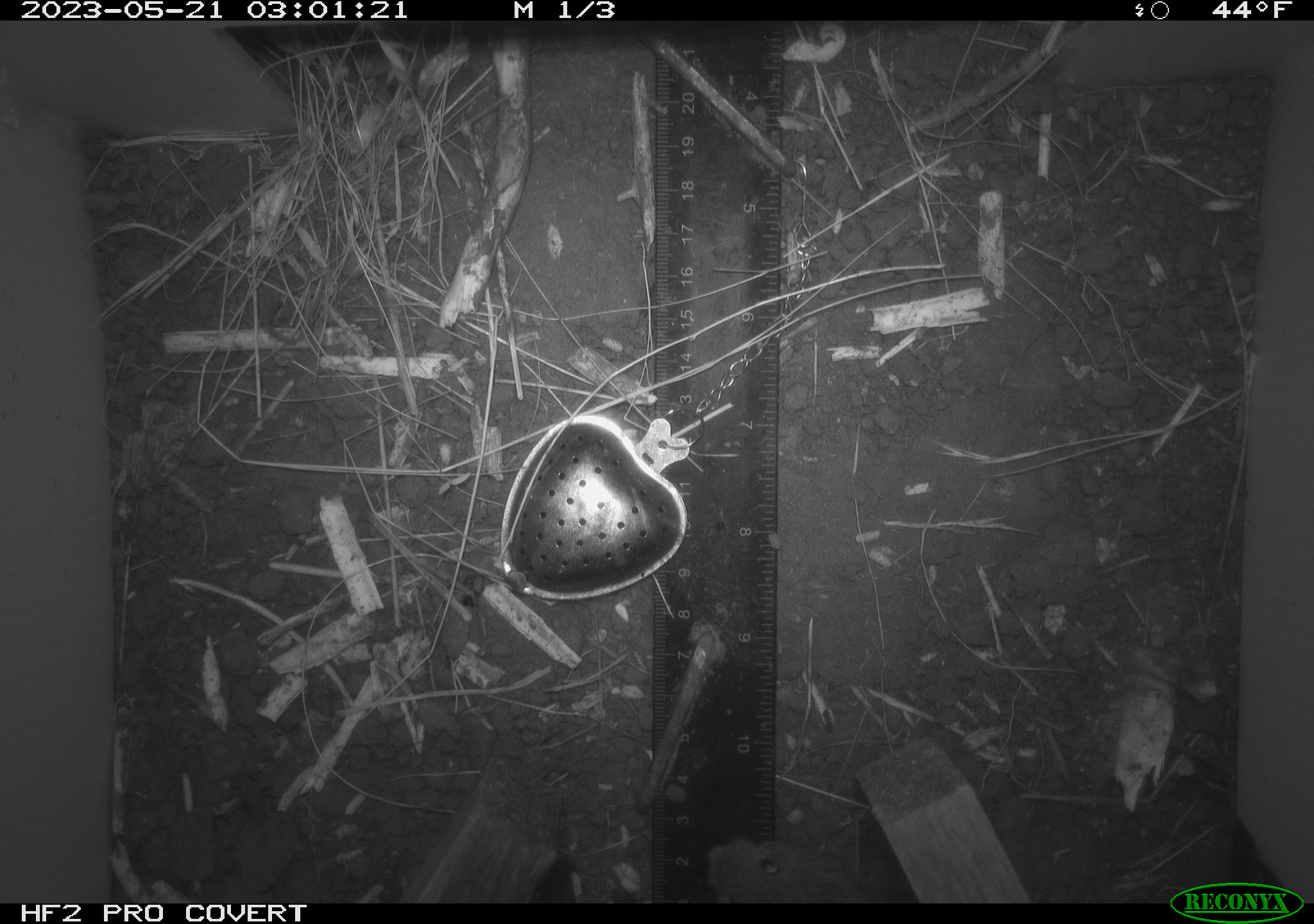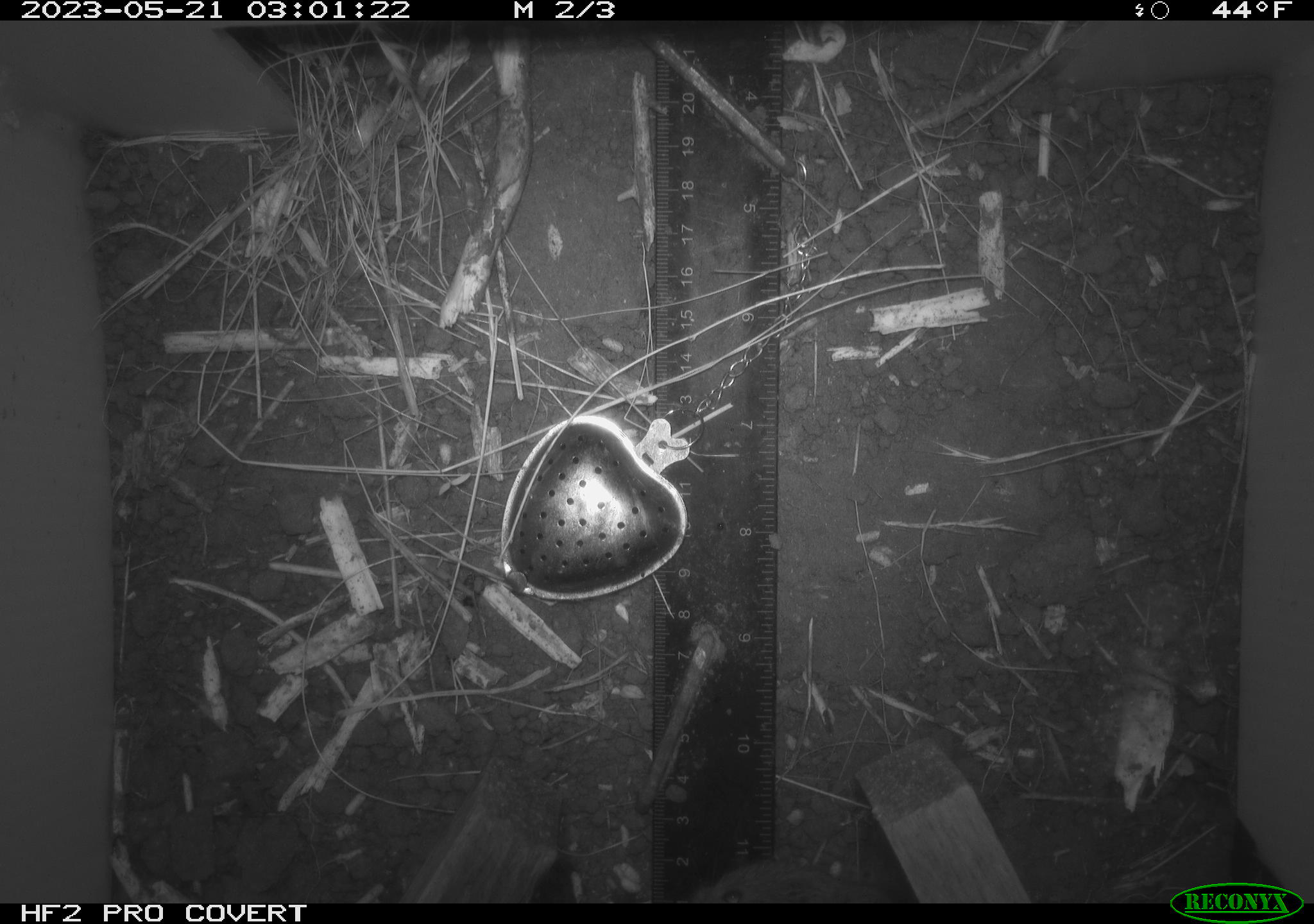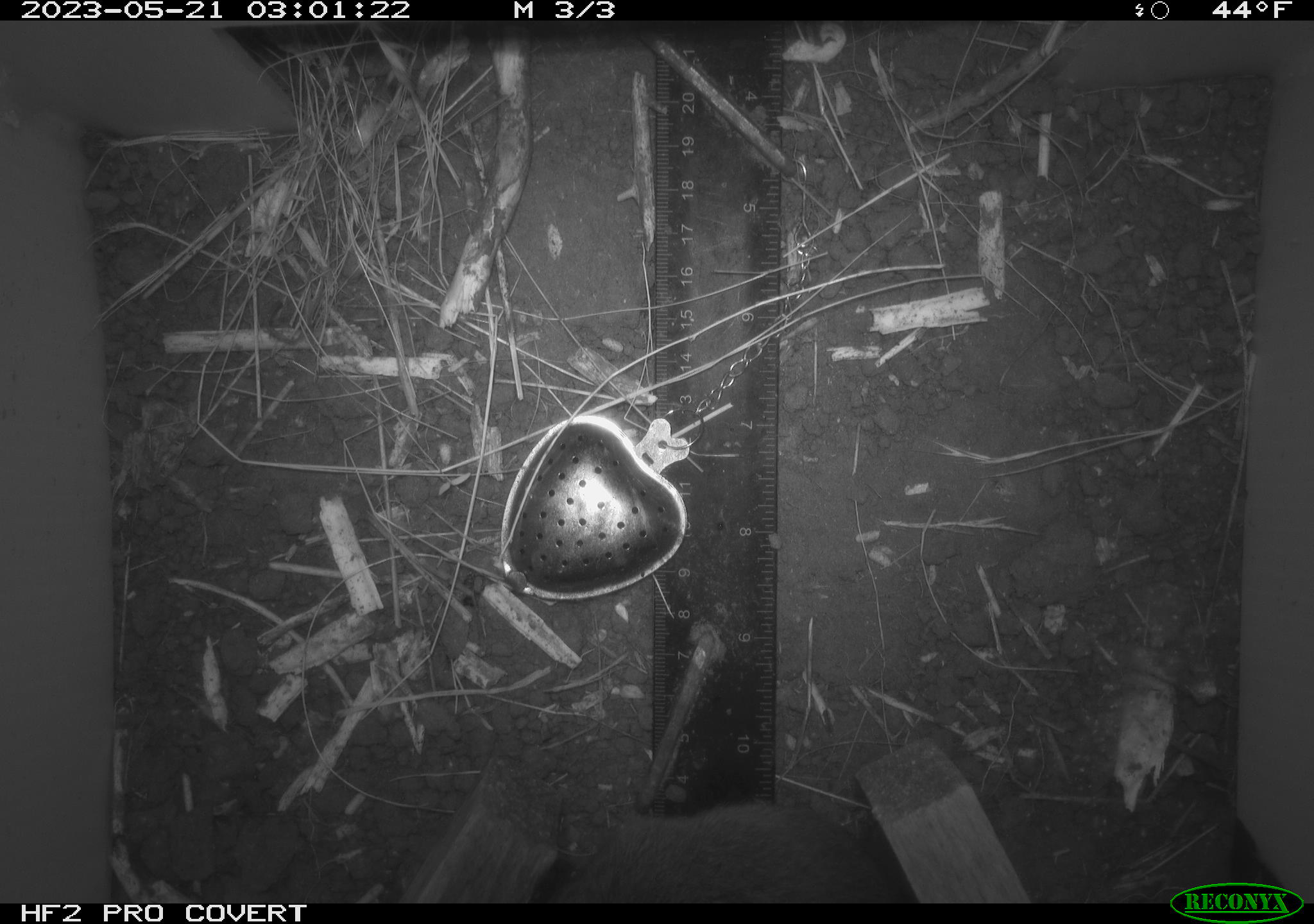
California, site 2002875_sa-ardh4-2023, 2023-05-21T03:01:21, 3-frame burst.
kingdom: Animalia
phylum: Chordata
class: Mammalia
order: Rodentia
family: Cricetidae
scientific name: Arvicolinae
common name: voles, lemmings, and muskrats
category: arvicolinae subfamily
Arvicolinae subfamily (voles, lemmings, and muskrats) (Arvicolinae).